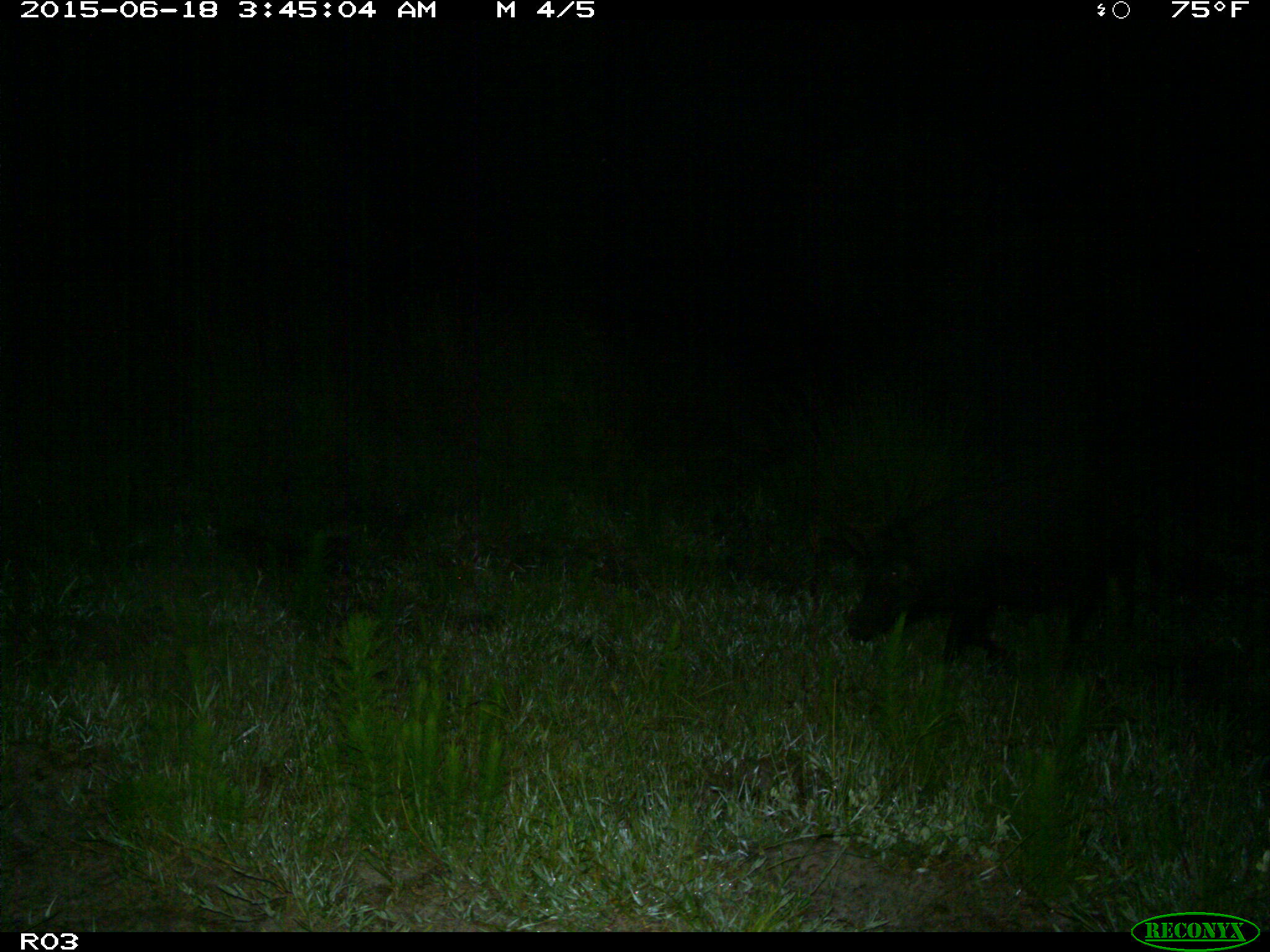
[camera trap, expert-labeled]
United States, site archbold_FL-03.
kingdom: Animalia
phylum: Chordata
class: Mammalia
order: Artiodactyla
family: Suidae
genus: Sus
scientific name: Sus scrofa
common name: wild boar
Sus scrofa (wild boar).